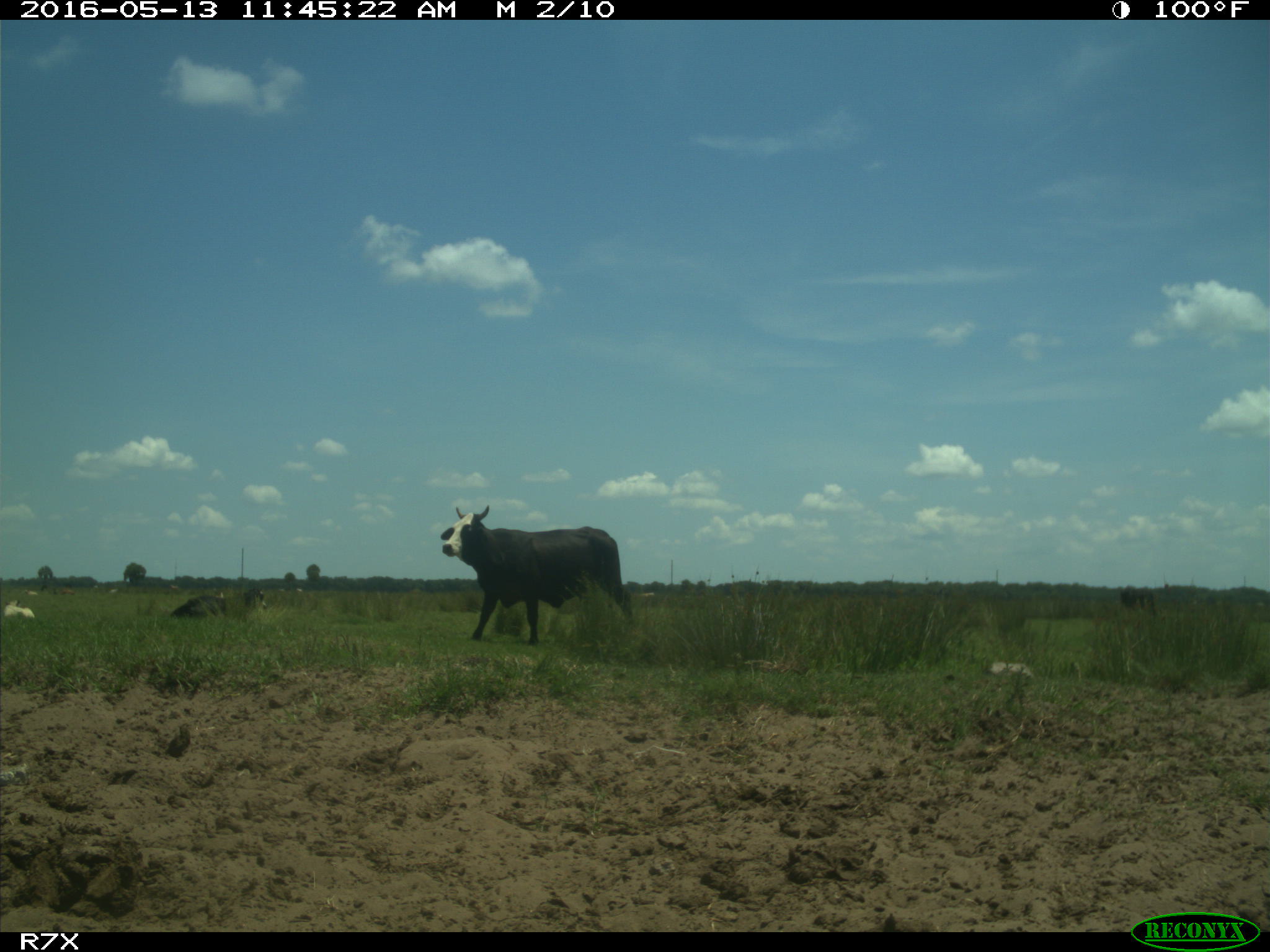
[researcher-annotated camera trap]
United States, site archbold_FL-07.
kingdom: Animalia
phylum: Chordata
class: Mammalia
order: Artiodactyla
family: Bovidae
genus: Bos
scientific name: Bos taurus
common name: domestic cow